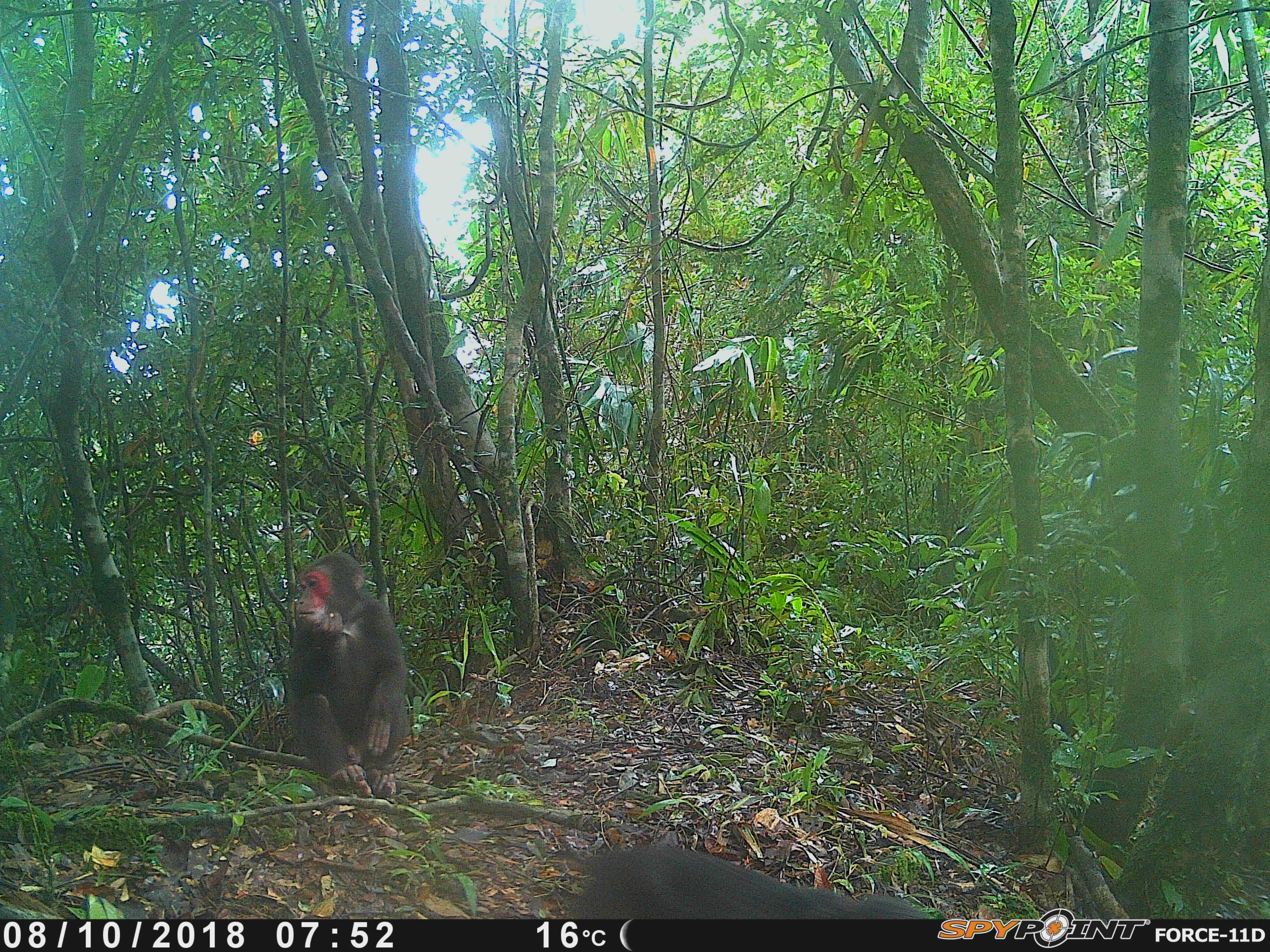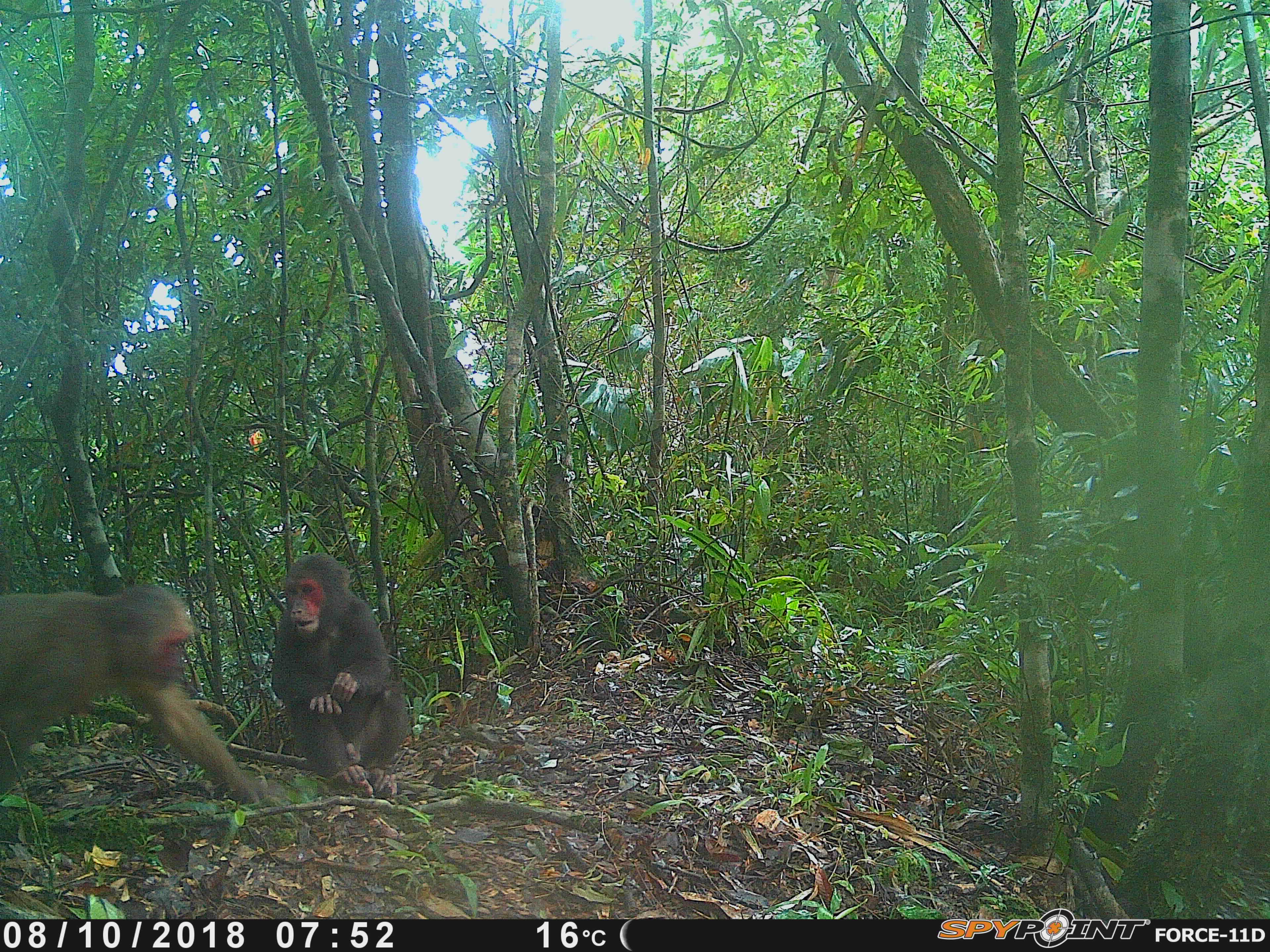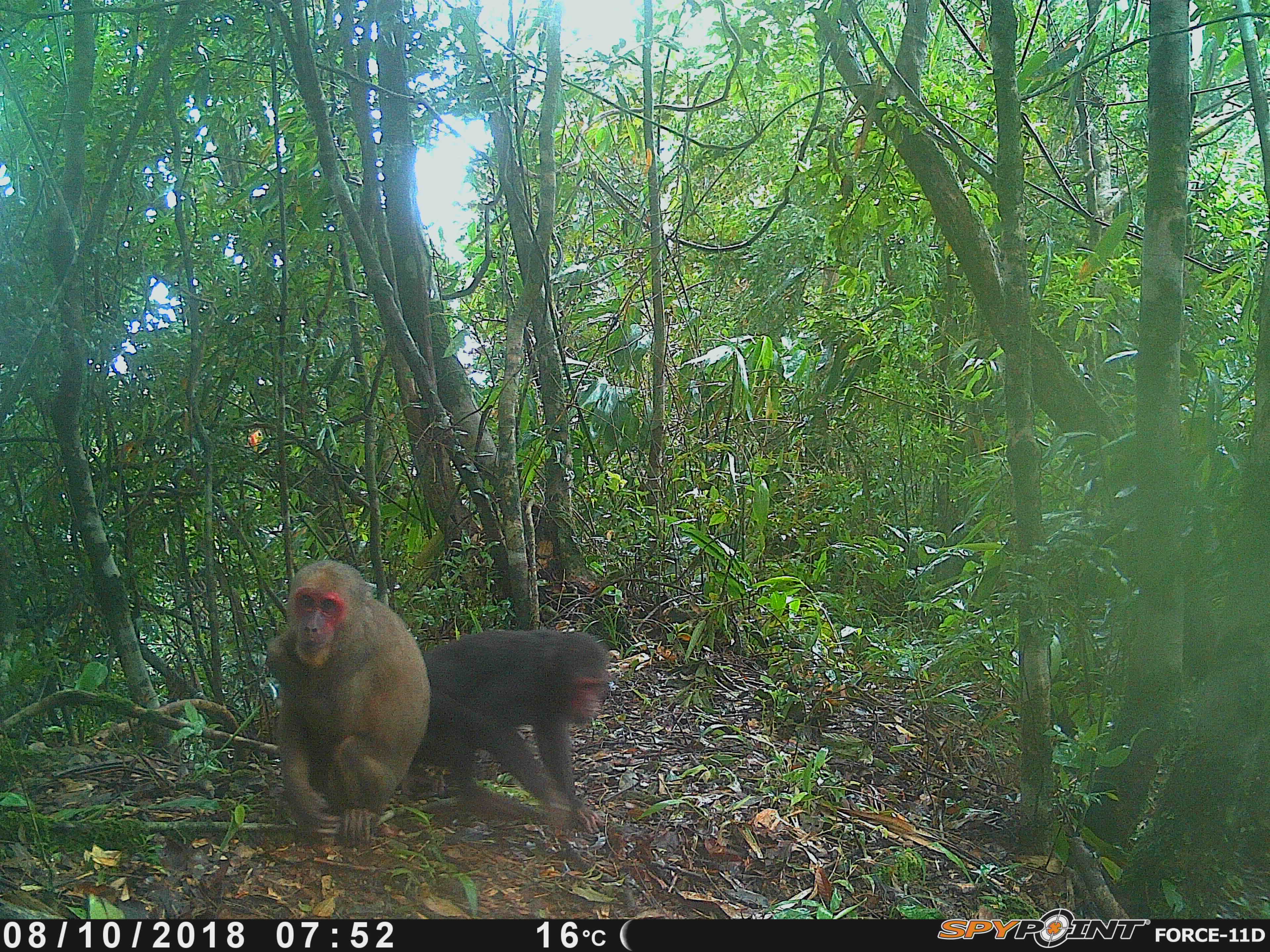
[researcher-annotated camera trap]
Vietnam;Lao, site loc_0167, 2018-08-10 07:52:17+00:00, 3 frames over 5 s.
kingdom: Animalia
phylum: Chordata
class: Mammalia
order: Primates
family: Cercopithecidae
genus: Macaca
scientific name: Macaca arctoides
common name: stump-tailed macaque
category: stump tailed macaque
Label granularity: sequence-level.